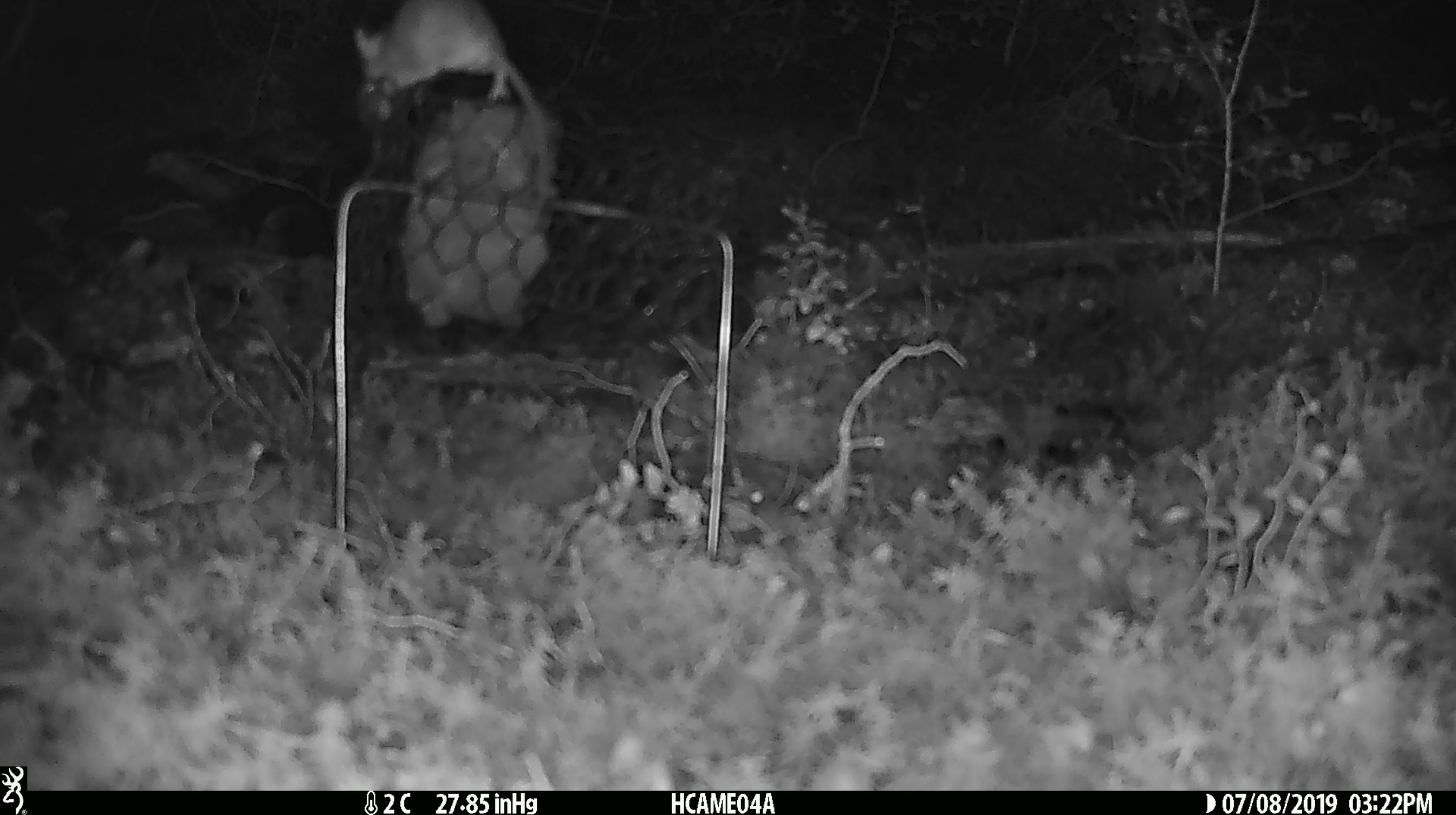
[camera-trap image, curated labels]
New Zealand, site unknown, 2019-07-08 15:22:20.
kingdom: Animalia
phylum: Chordata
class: Mammalia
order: Rodentia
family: Muridae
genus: Mus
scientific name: Mus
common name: mouse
Mouse (Mus).